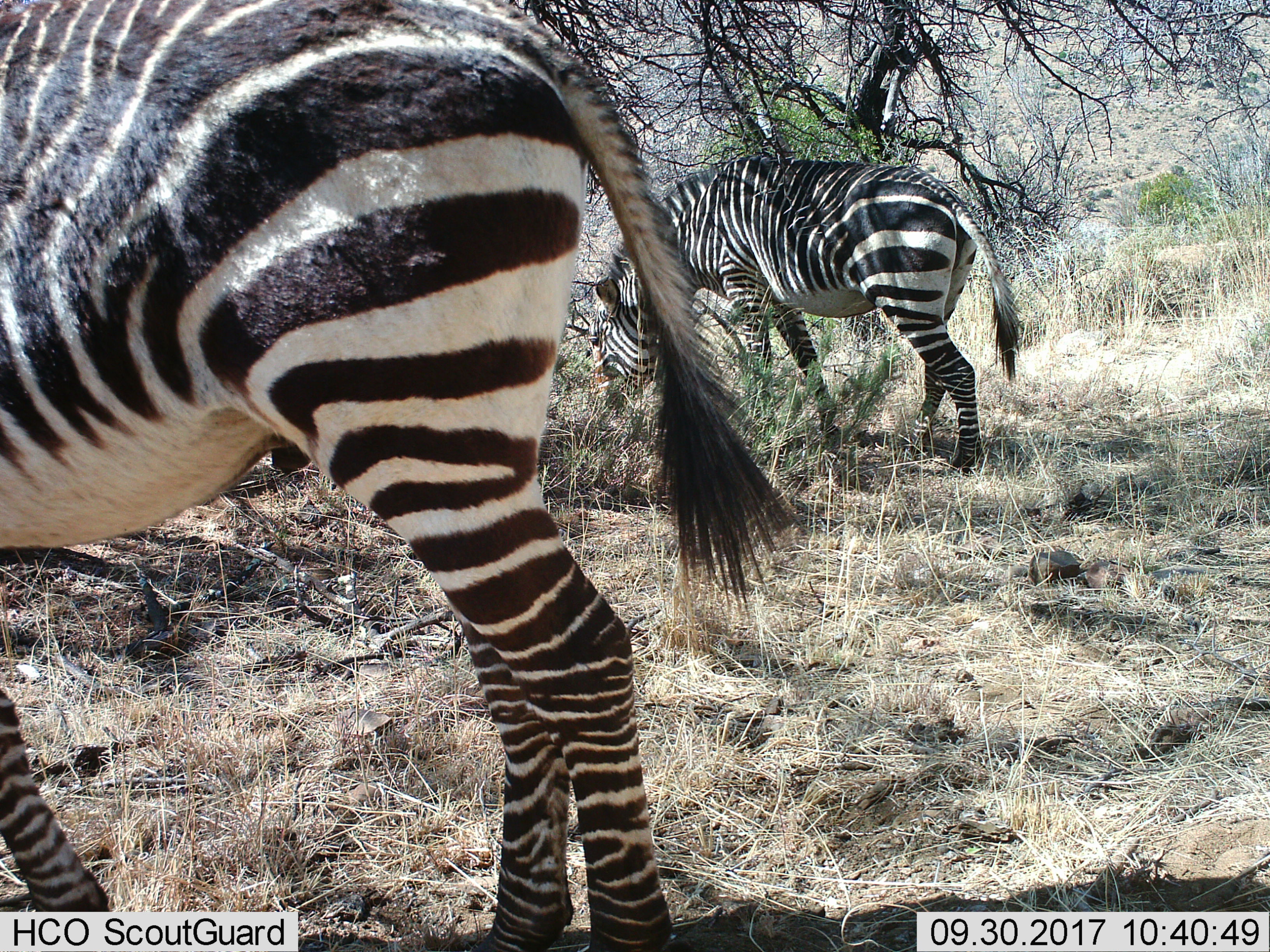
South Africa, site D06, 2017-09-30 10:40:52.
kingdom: Animalia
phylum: Chordata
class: Mammalia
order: Perissodactyla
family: Equidae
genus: Equus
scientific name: Equus zebra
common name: mountain zebra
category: zebramountain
Zebramountain (mountain zebra) (Equus zebra), count 2. Behavior (volunteer vote fractions): standing 33%, resting 0%, moving 17%, interacting 17%. Young present (vote fraction): 0%. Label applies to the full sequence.